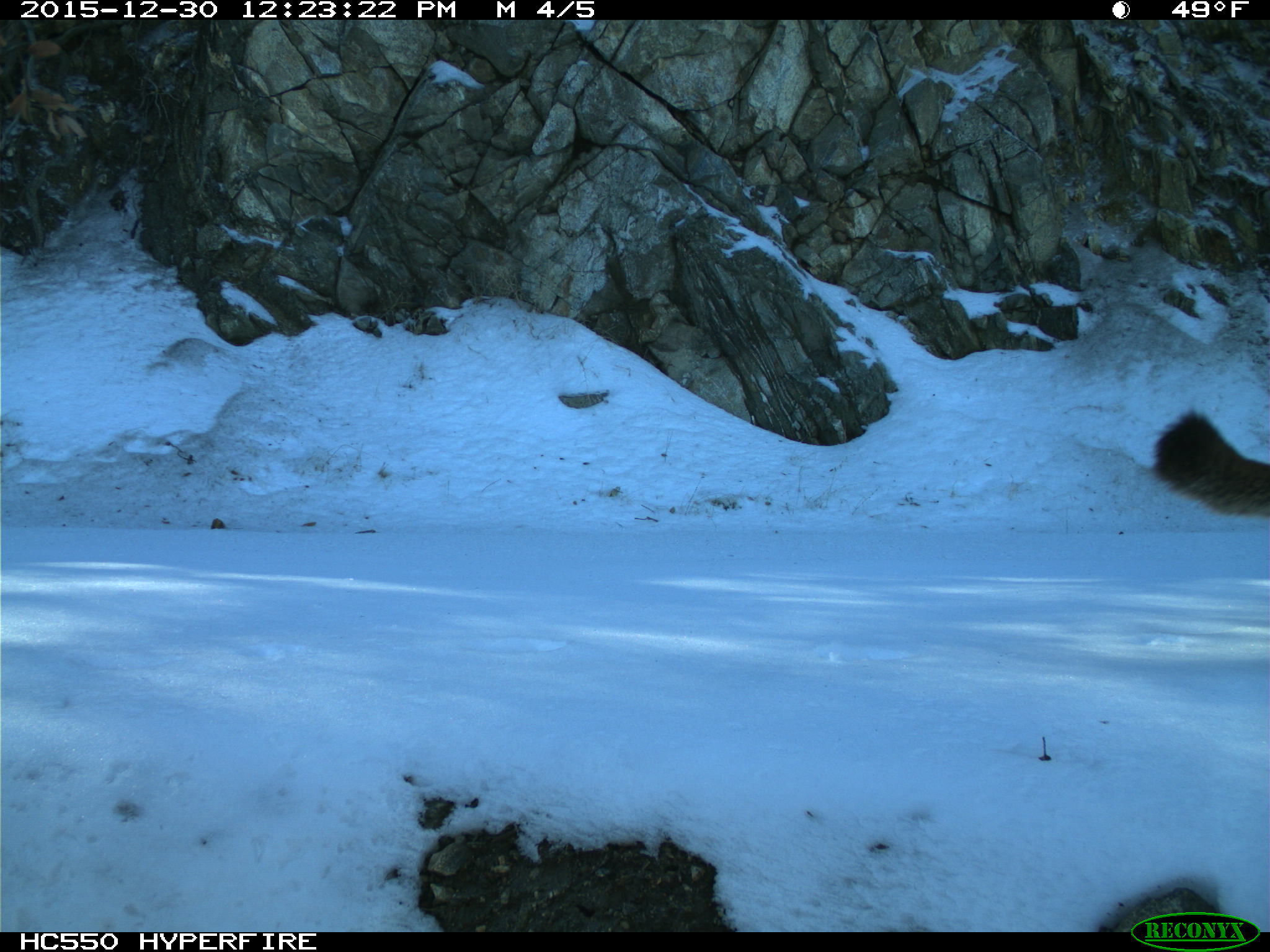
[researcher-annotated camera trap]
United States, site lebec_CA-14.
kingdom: Animalia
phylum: Chordata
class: Mammalia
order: Carnivora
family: Felidae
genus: Puma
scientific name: Puma concolor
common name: mountain lion